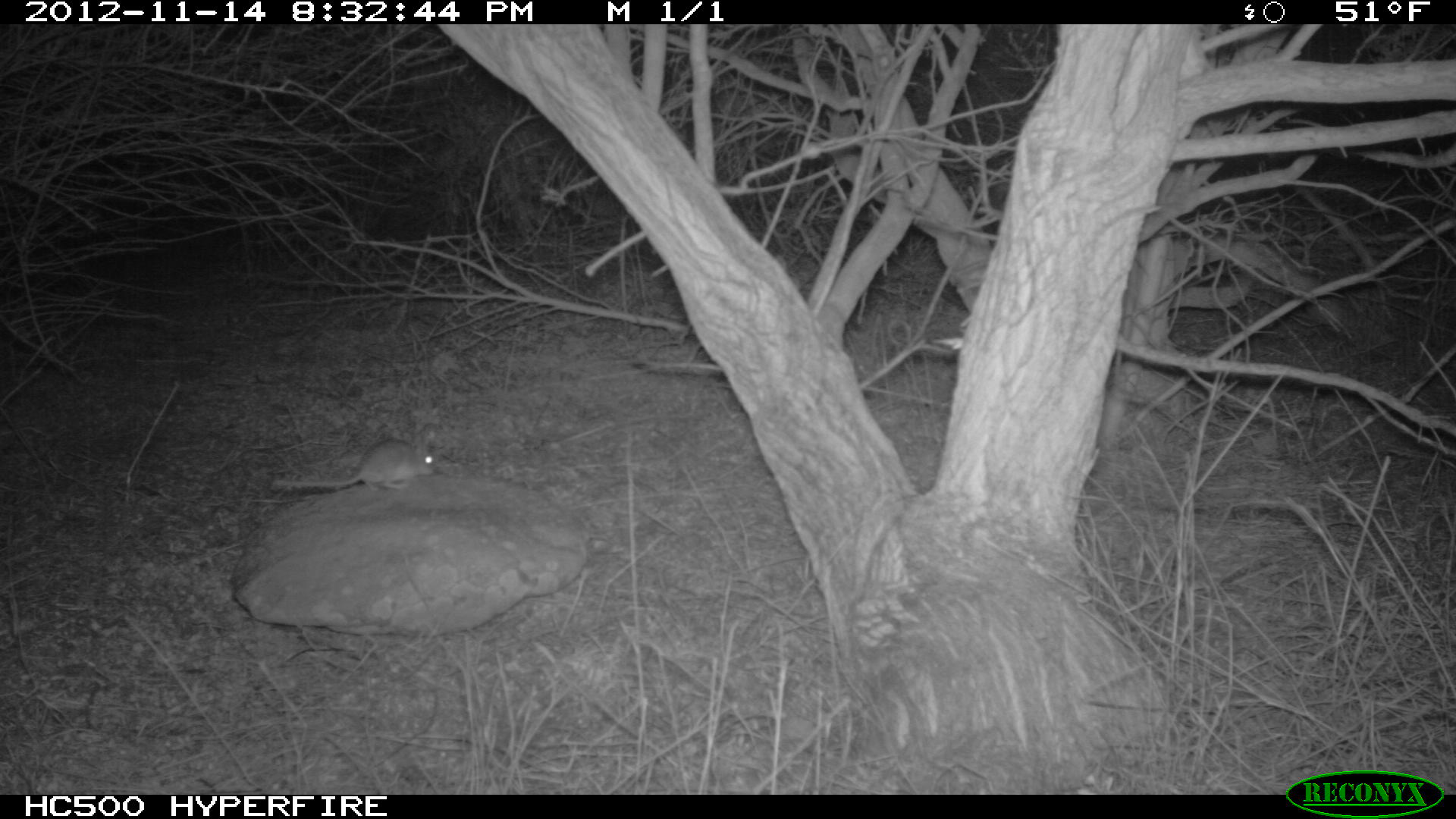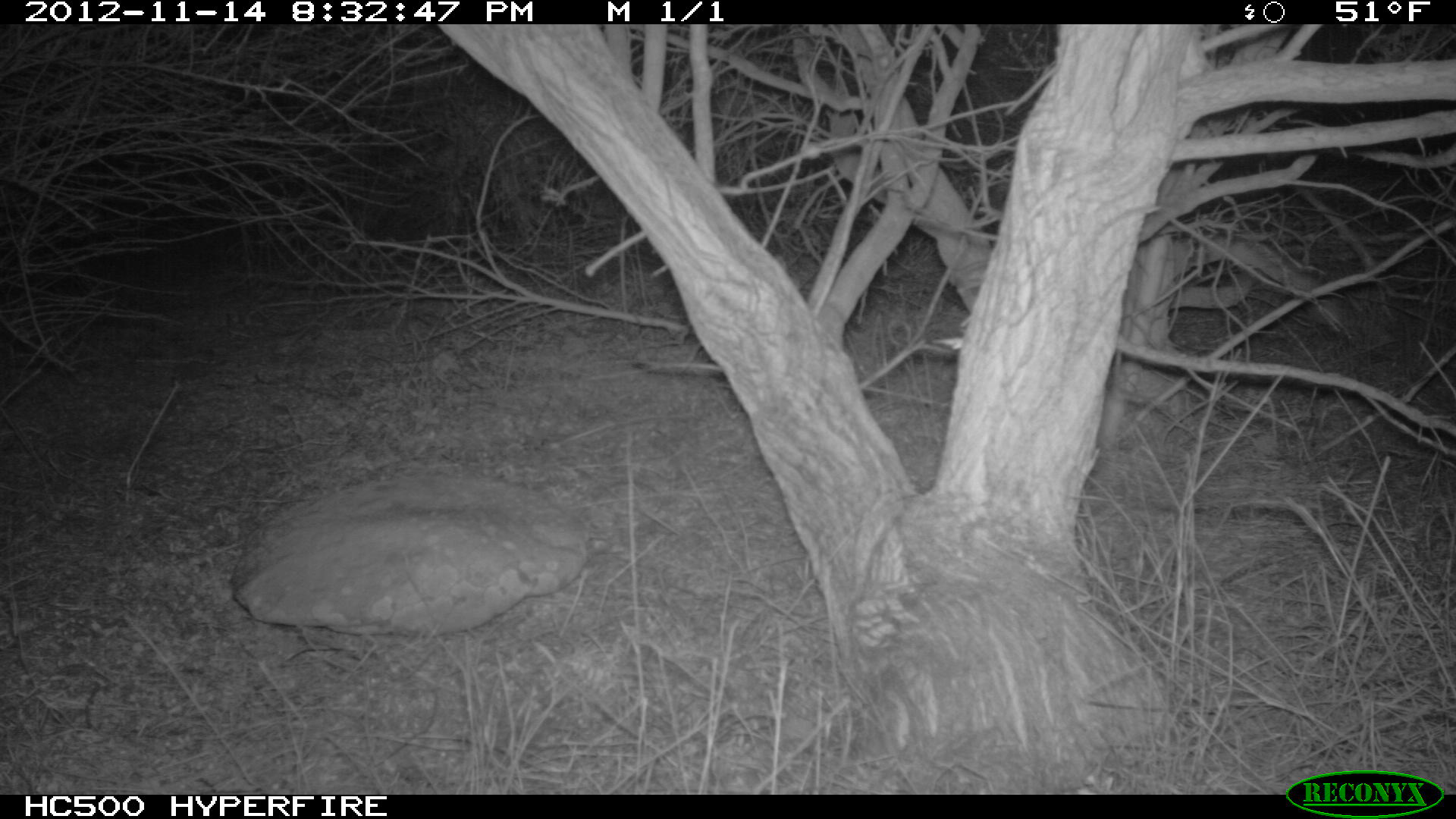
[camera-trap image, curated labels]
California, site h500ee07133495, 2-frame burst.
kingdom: Animalia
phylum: Chordata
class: Mammalia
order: Rodentia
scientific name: Rodentia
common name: rodent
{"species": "rodent (Rodentia)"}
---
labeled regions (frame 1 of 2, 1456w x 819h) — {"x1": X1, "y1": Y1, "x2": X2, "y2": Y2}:
rodent: {"x1": 272, "y1": 438, "x2": 438, "y2": 491}